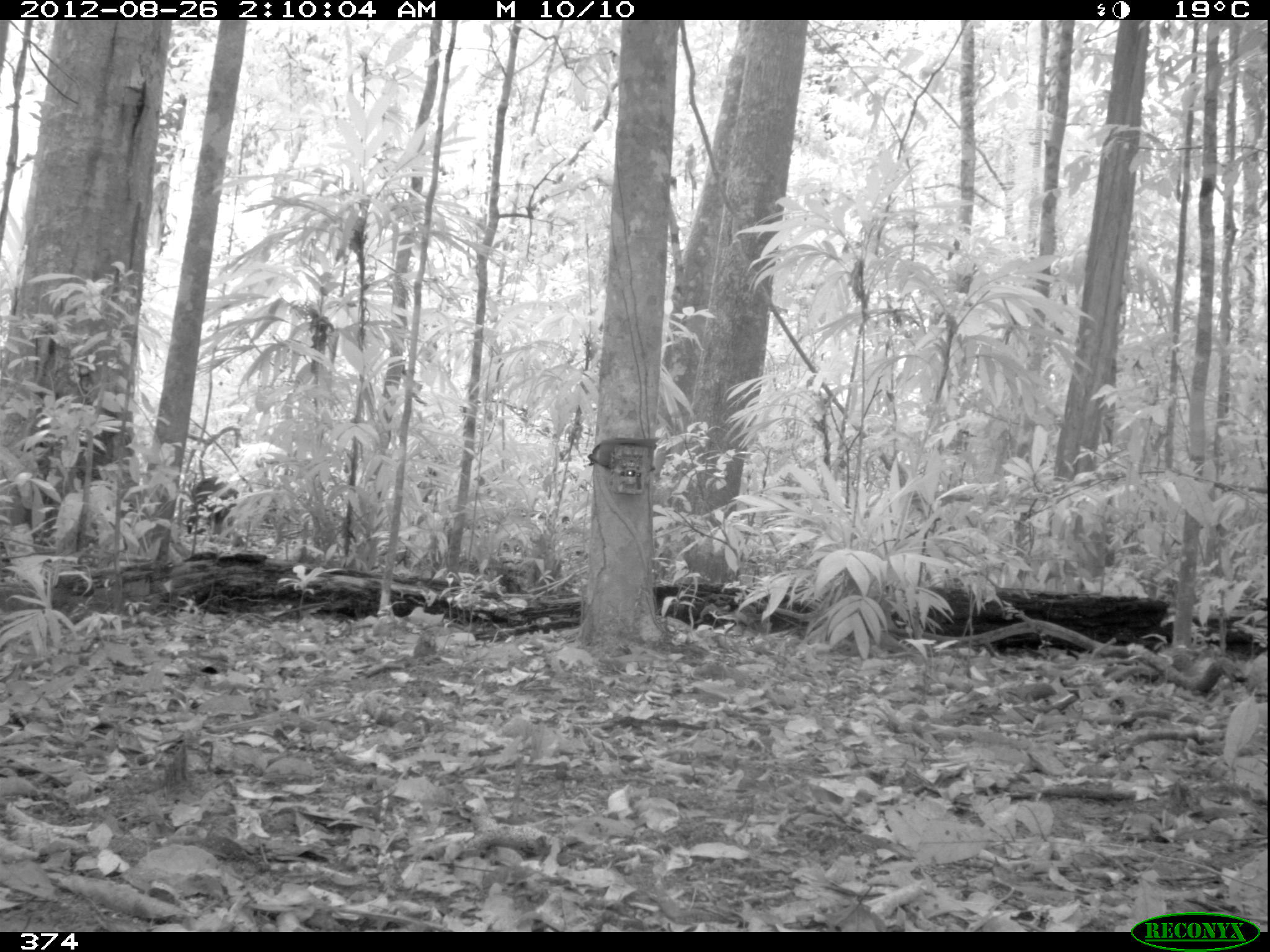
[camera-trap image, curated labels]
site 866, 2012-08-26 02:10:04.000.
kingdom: Animalia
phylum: Chordata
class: Mammalia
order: Artiodactyla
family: Tayassuidae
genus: Tayassu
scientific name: Tayassu pecari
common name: white-lipped peccary